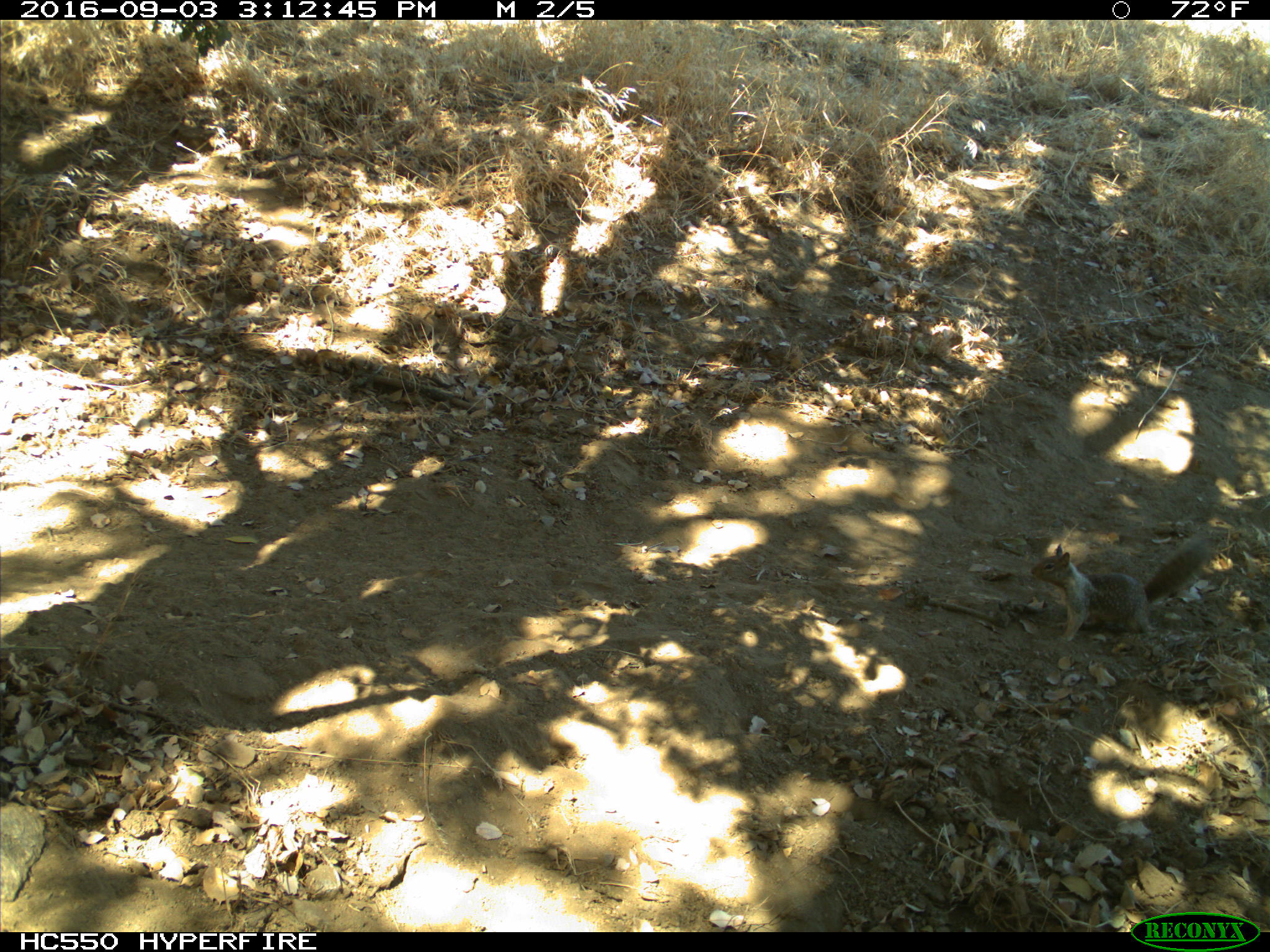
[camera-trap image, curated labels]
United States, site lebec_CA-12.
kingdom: Animalia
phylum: Chordata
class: Mammalia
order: Rodentia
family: Sciuridae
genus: Otospermophilus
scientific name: Otospermophilus beecheyi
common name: california ground squirrel